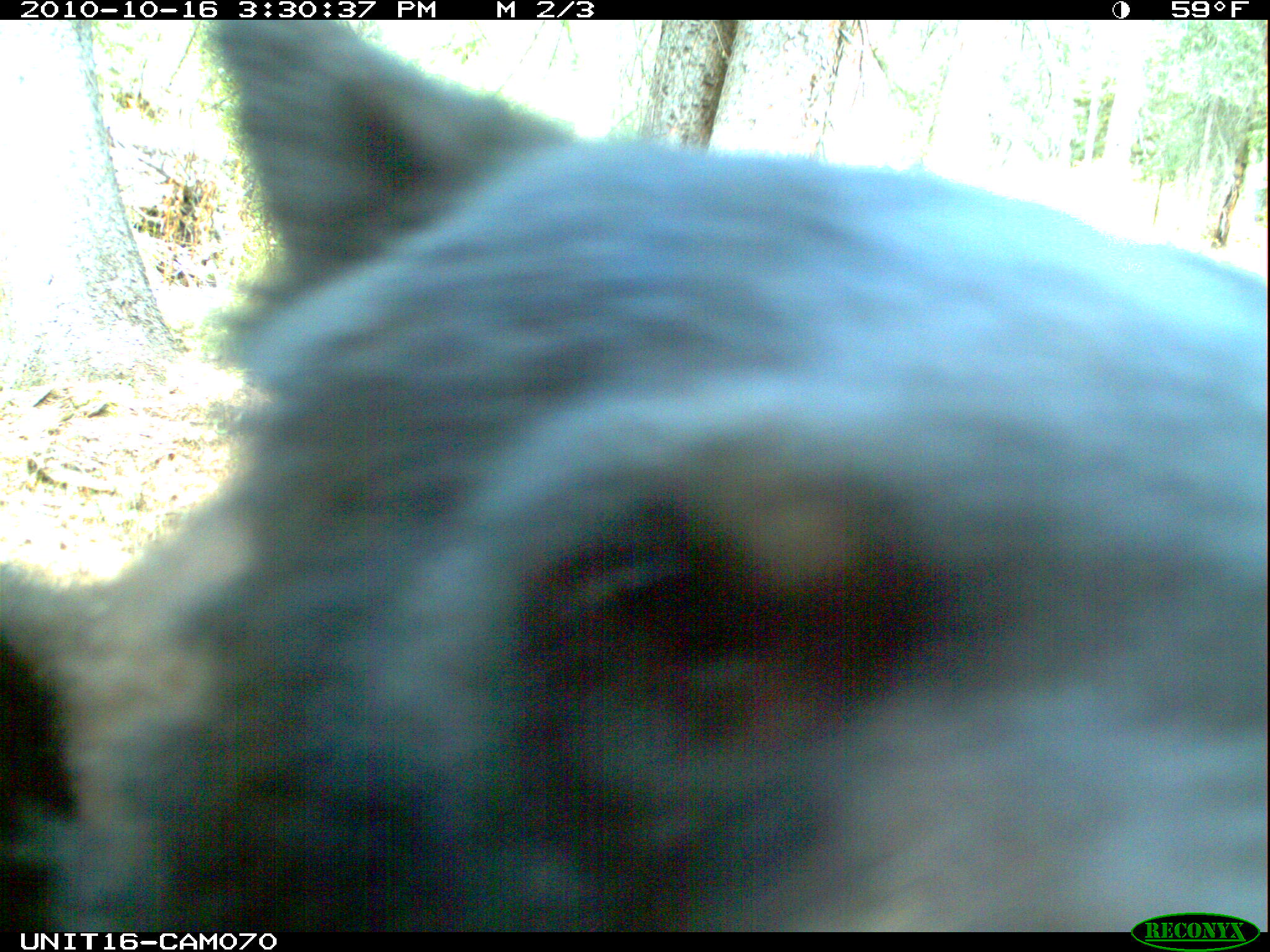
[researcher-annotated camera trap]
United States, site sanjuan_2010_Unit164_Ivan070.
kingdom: Animalia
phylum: Chordata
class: Mammalia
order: Carnivora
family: Ursidae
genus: Ursus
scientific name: Ursus americanus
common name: american black bear